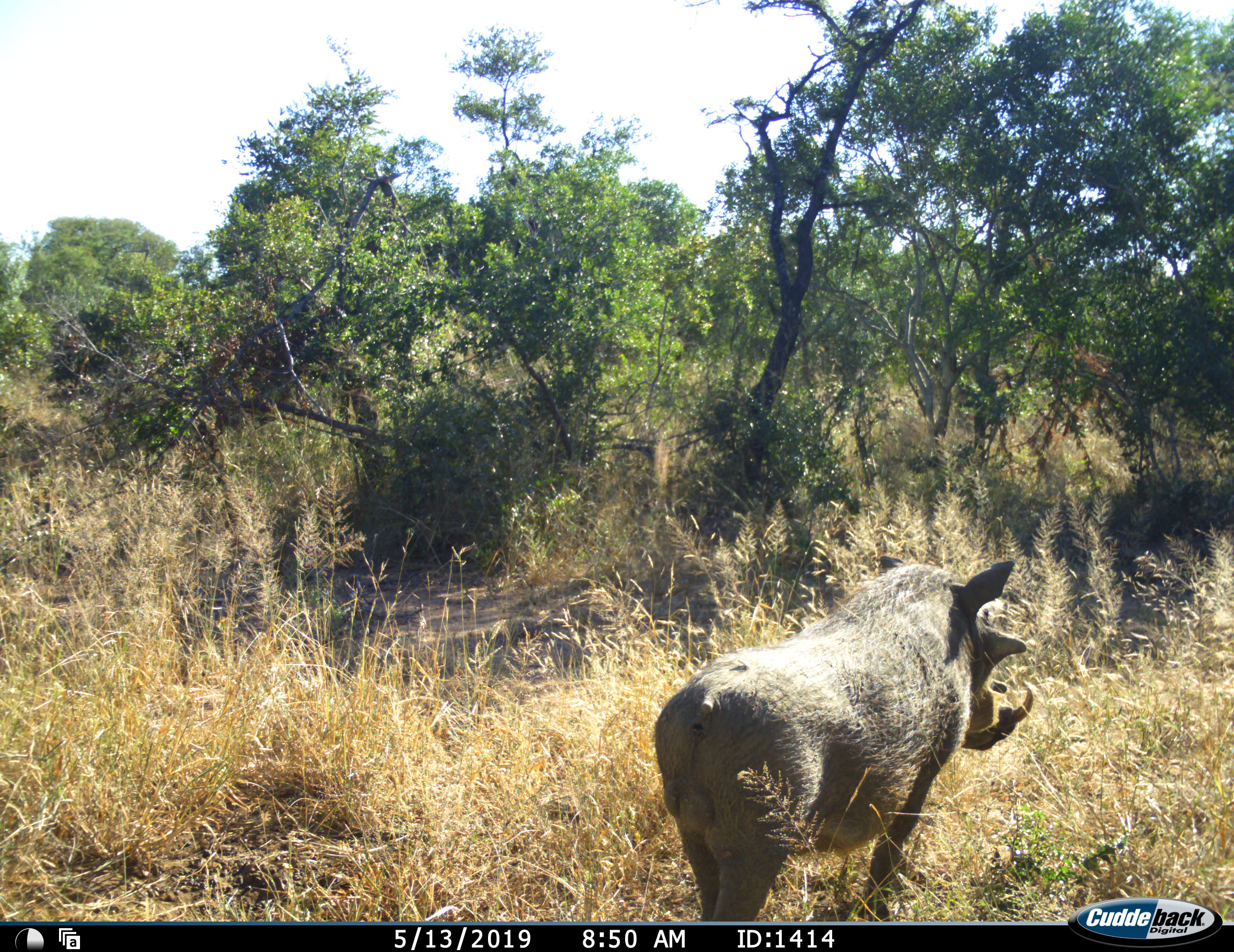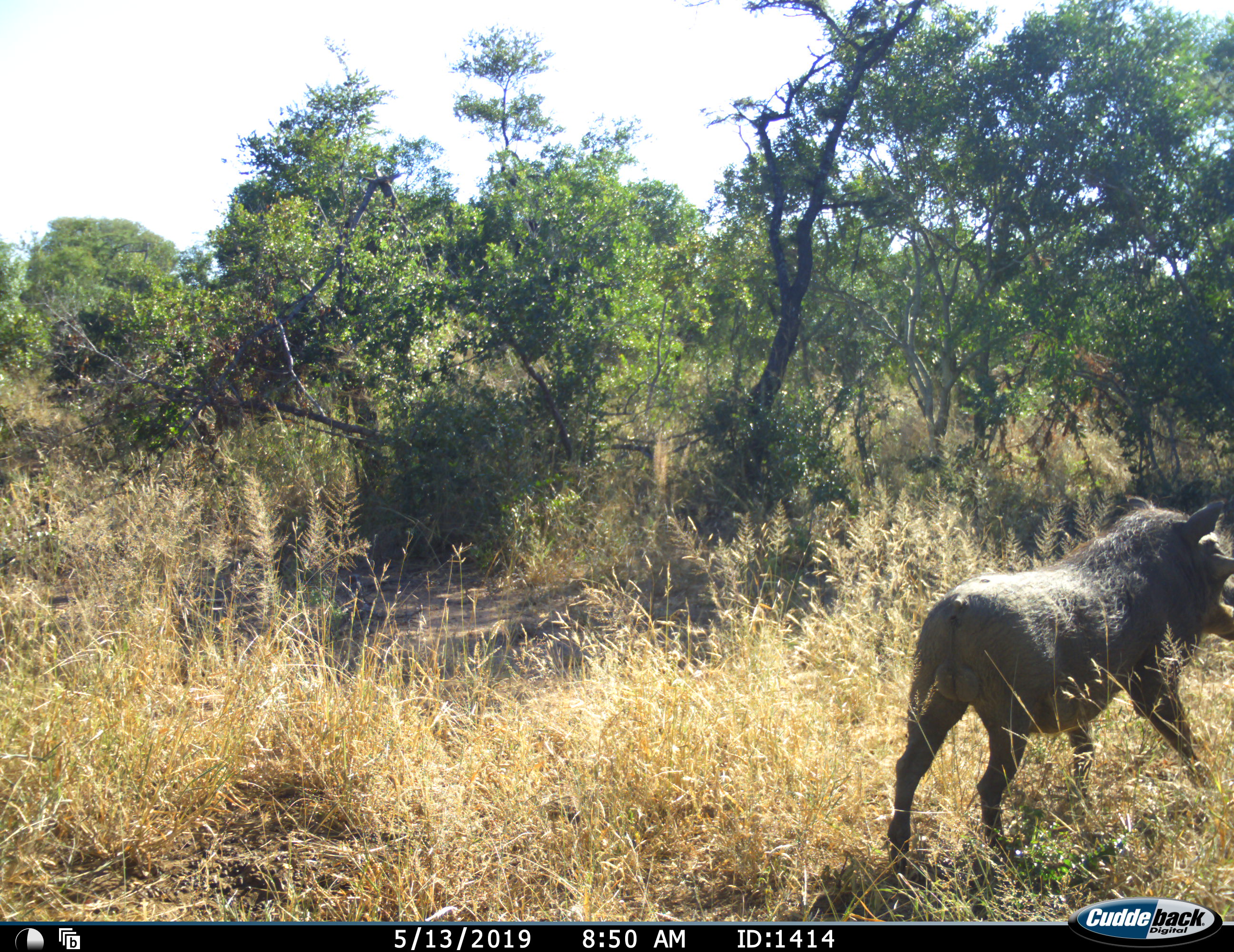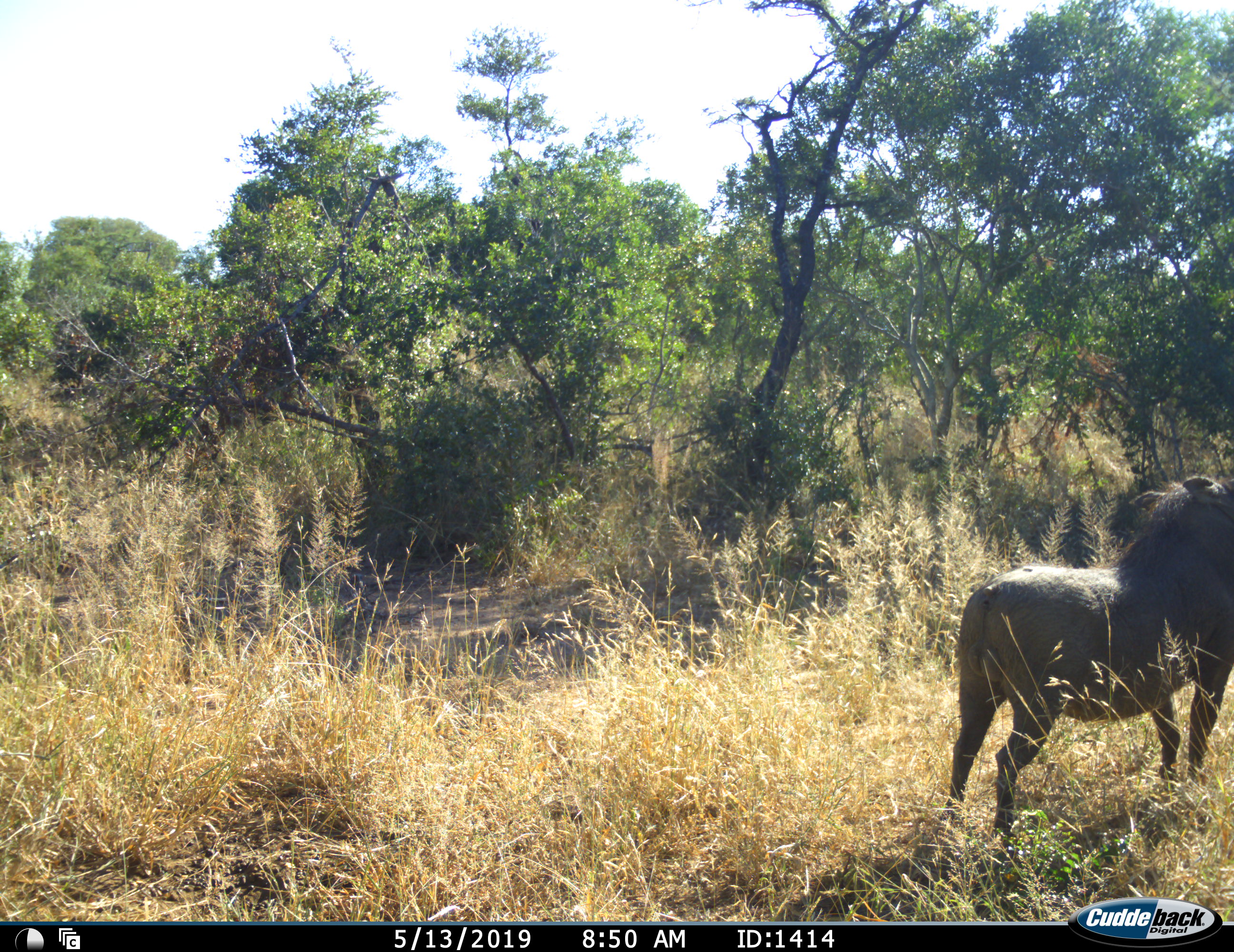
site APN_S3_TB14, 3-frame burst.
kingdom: Animalia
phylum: Chordata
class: Mammalia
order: Artiodactyla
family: Suidae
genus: Phacochoerus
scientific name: Phacochoerus africanus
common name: warthog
Warthog (Phacochoerus africanus), count 1. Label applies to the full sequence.